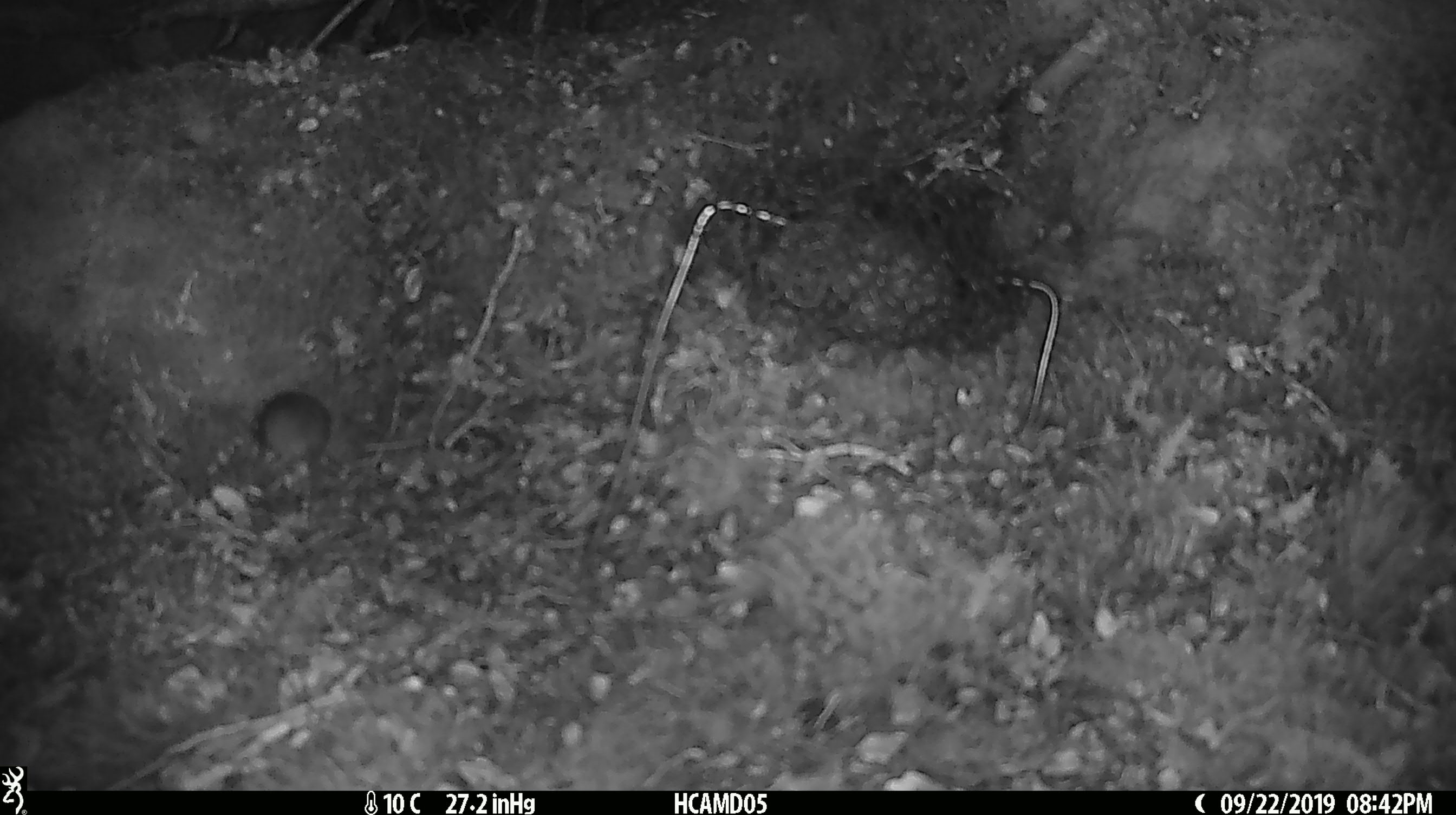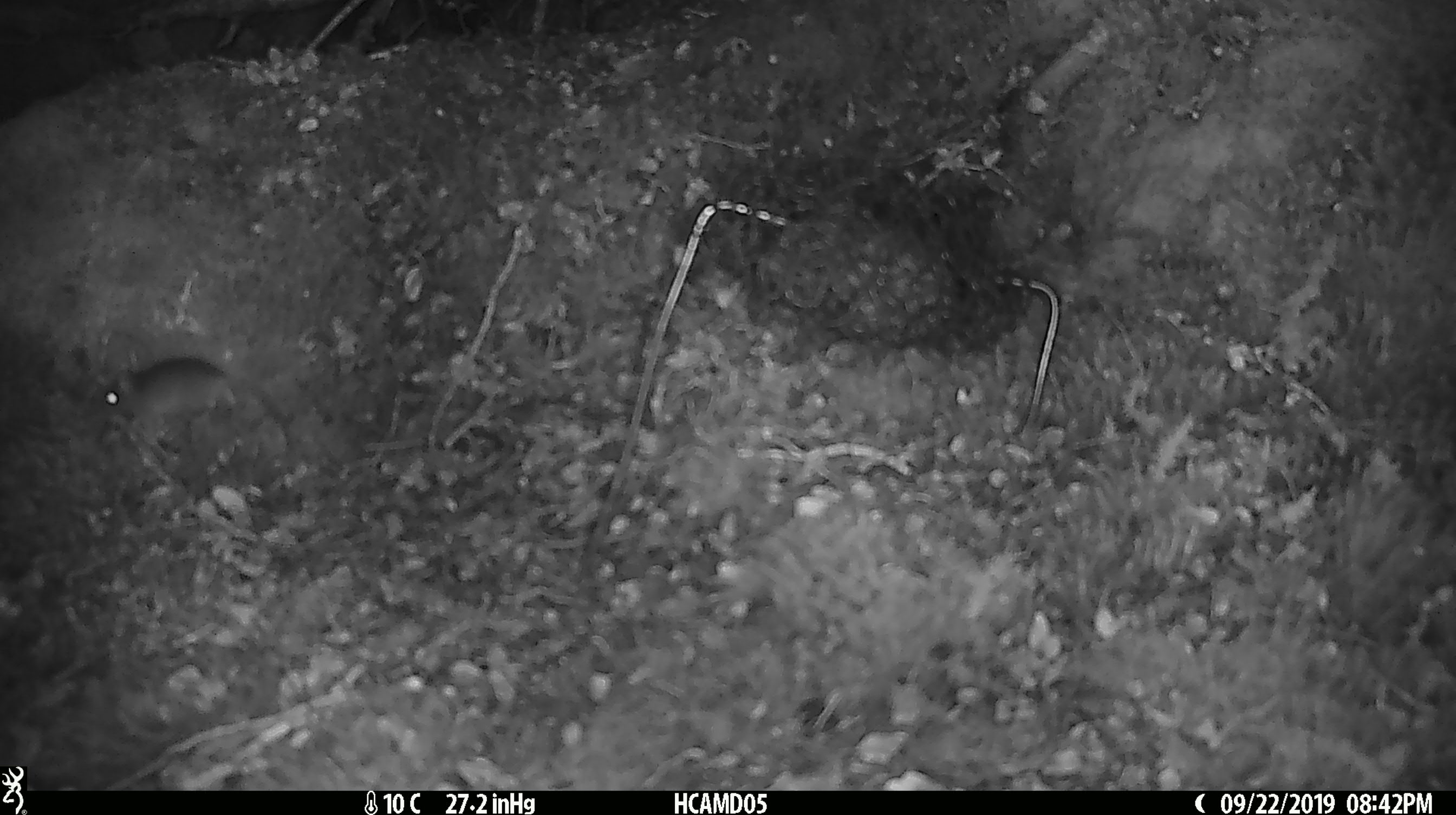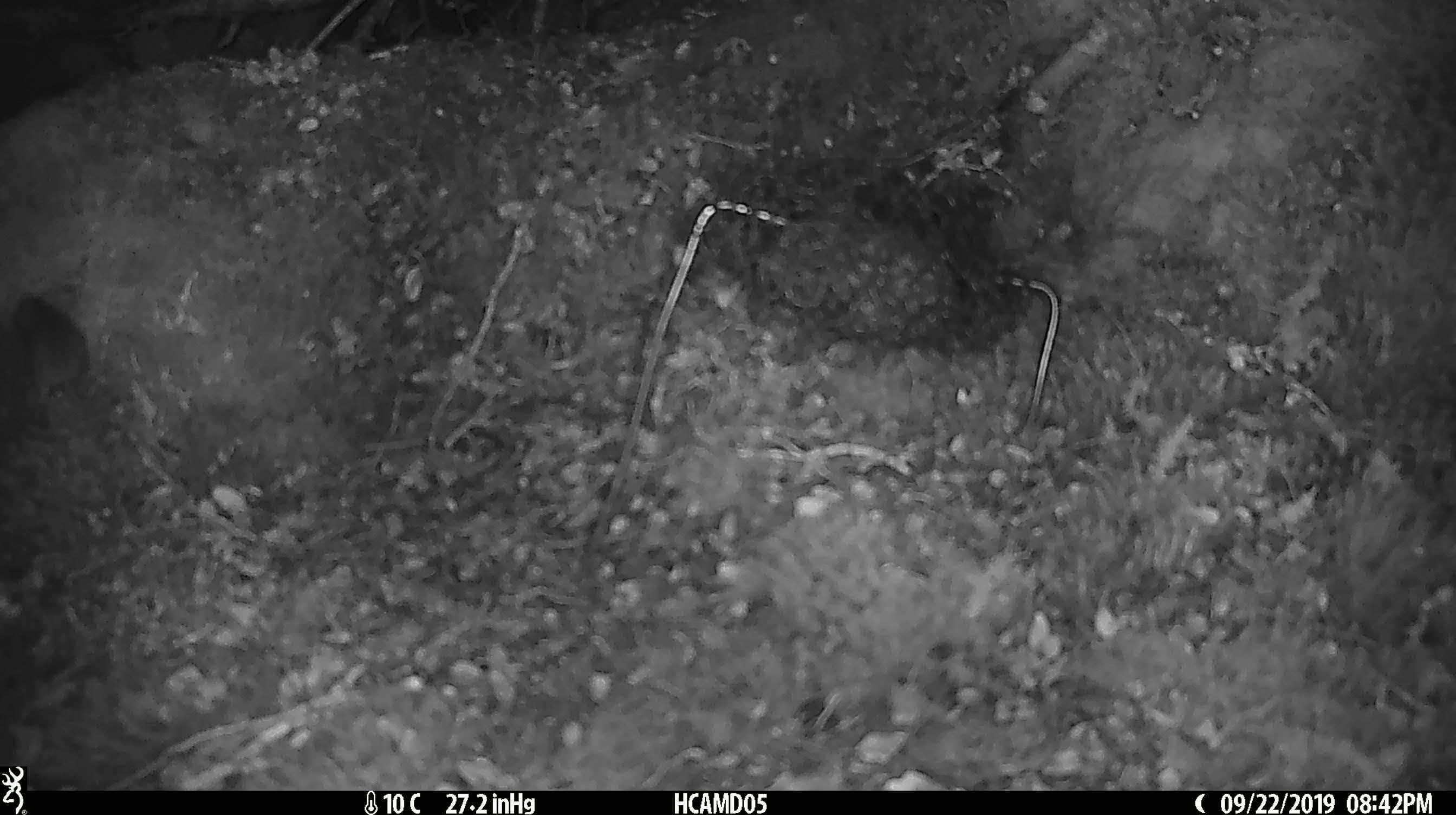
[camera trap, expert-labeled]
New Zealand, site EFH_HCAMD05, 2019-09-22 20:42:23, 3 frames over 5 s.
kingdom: Animalia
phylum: Chordata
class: Mammalia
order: Rodentia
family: Muridae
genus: Mus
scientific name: Mus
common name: mouse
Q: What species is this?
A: Mouse (Mus).